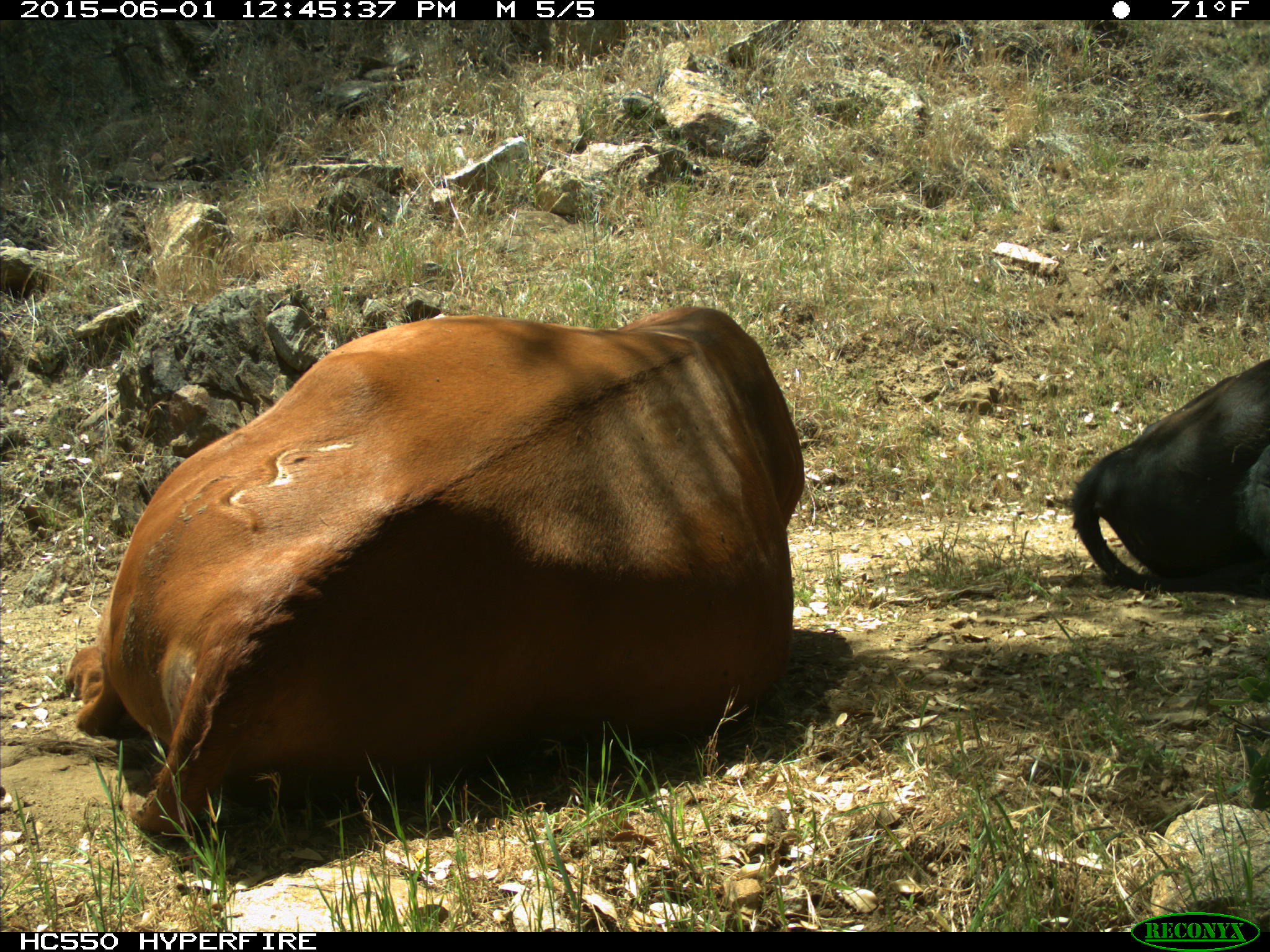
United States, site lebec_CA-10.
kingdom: Animalia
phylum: Chordata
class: Mammalia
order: Artiodactyla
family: Bovidae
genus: Bos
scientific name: Bos taurus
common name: domestic cow